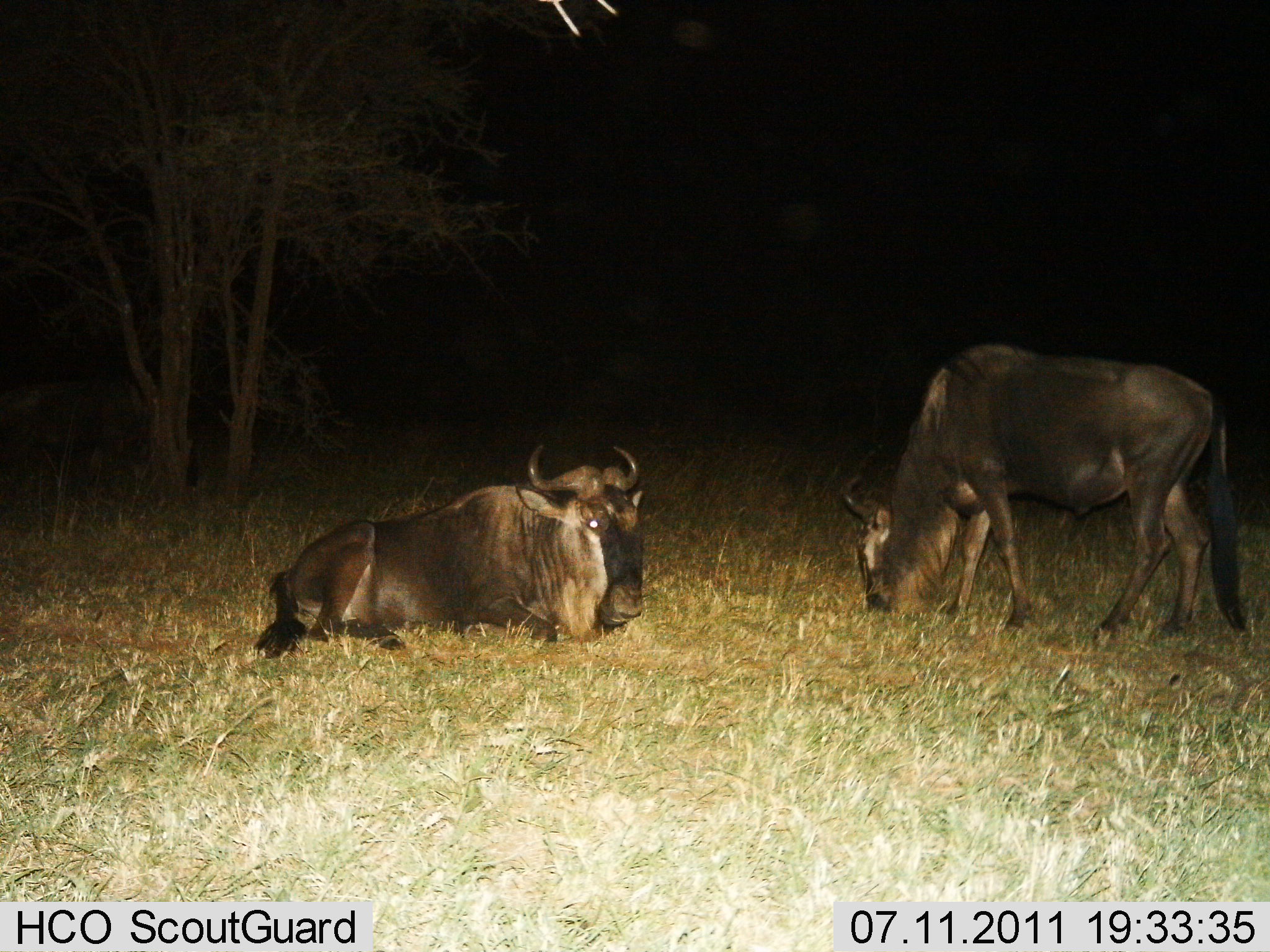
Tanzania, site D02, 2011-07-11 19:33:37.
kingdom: Animalia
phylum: Chordata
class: Mammalia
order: Artiodactyla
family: Bovidae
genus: Connochaetes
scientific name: Connochaetes taurinus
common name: blue wildebeest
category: wildebeest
Wildebeest (blue wildebeest) (Connochaetes taurinus), count 2. Behavior (volunteer vote fractions): standing 40%, resting 100%, moving 0%, interacting 0%. Young present (vote fraction): 0%. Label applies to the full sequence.